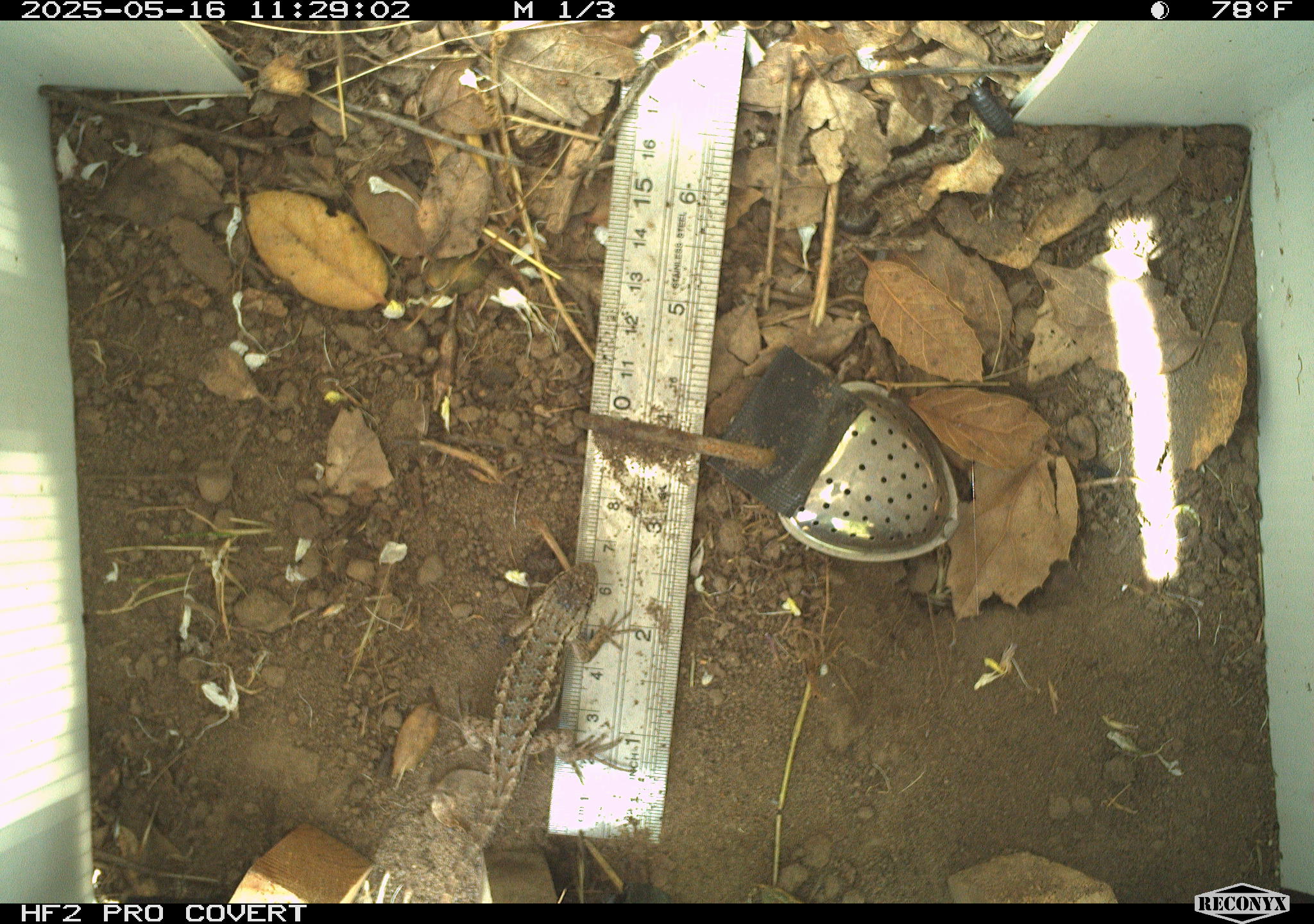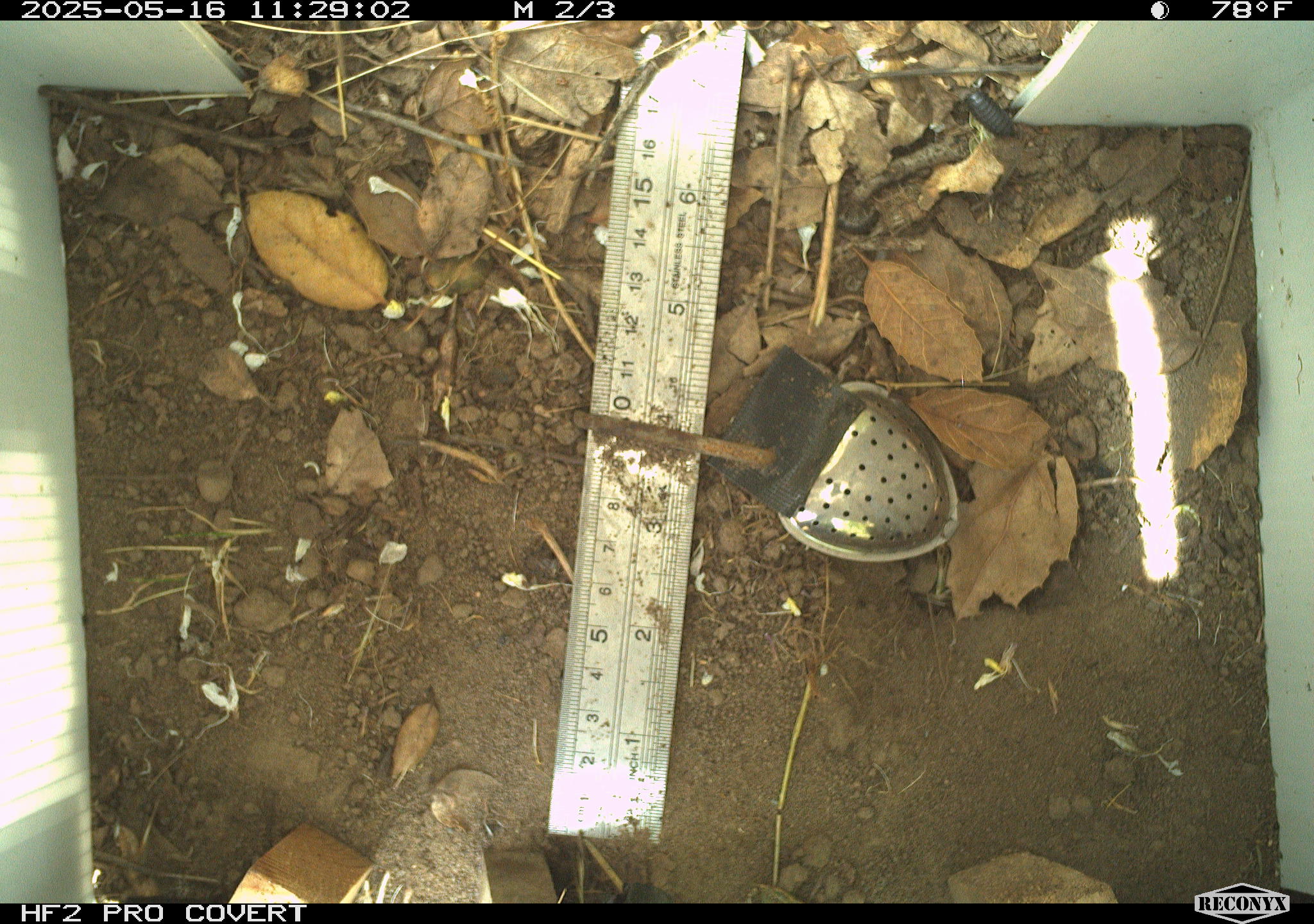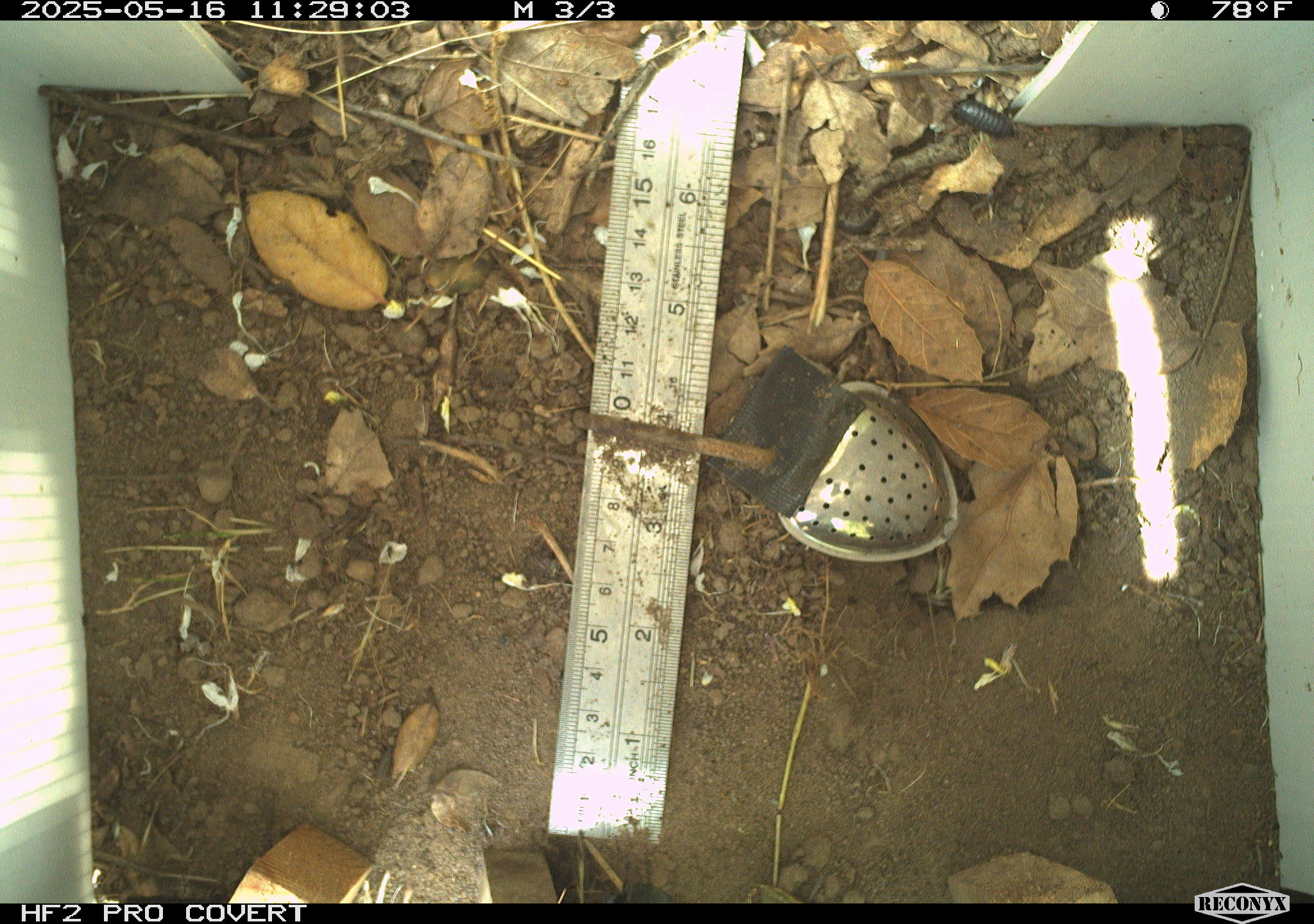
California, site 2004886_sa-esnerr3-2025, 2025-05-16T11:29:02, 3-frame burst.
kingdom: Animalia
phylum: Chordata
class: Reptilia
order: Squamata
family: Phrynosomatidae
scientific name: Phrynosomatidae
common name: north american spiny lizards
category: sceloporus/uta species